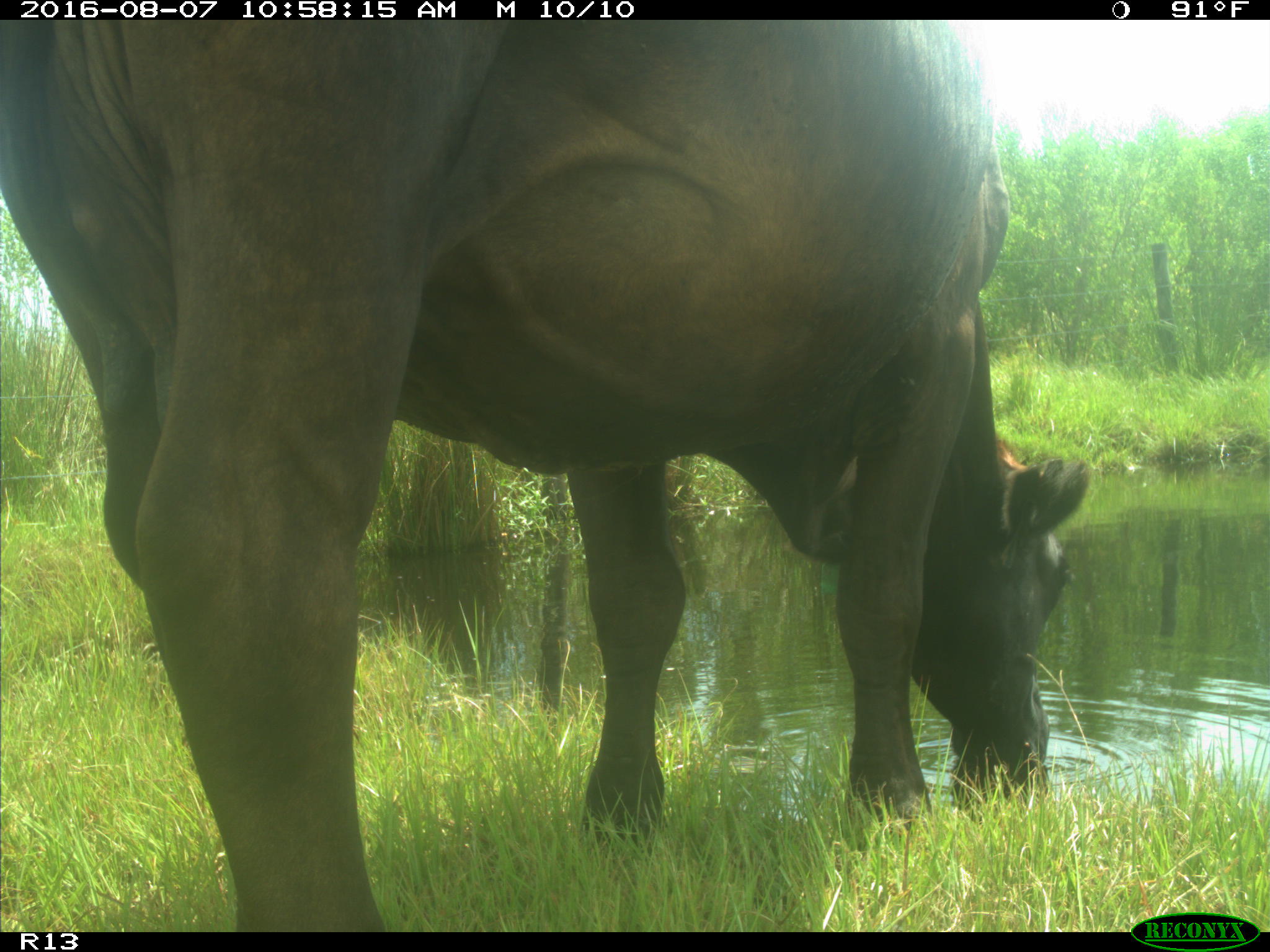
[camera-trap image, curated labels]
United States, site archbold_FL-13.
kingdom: Animalia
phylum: Chordata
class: Mammalia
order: Artiodactyla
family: Bovidae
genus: Bos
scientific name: Bos taurus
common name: domestic cow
Bos taurus (domestic cow).